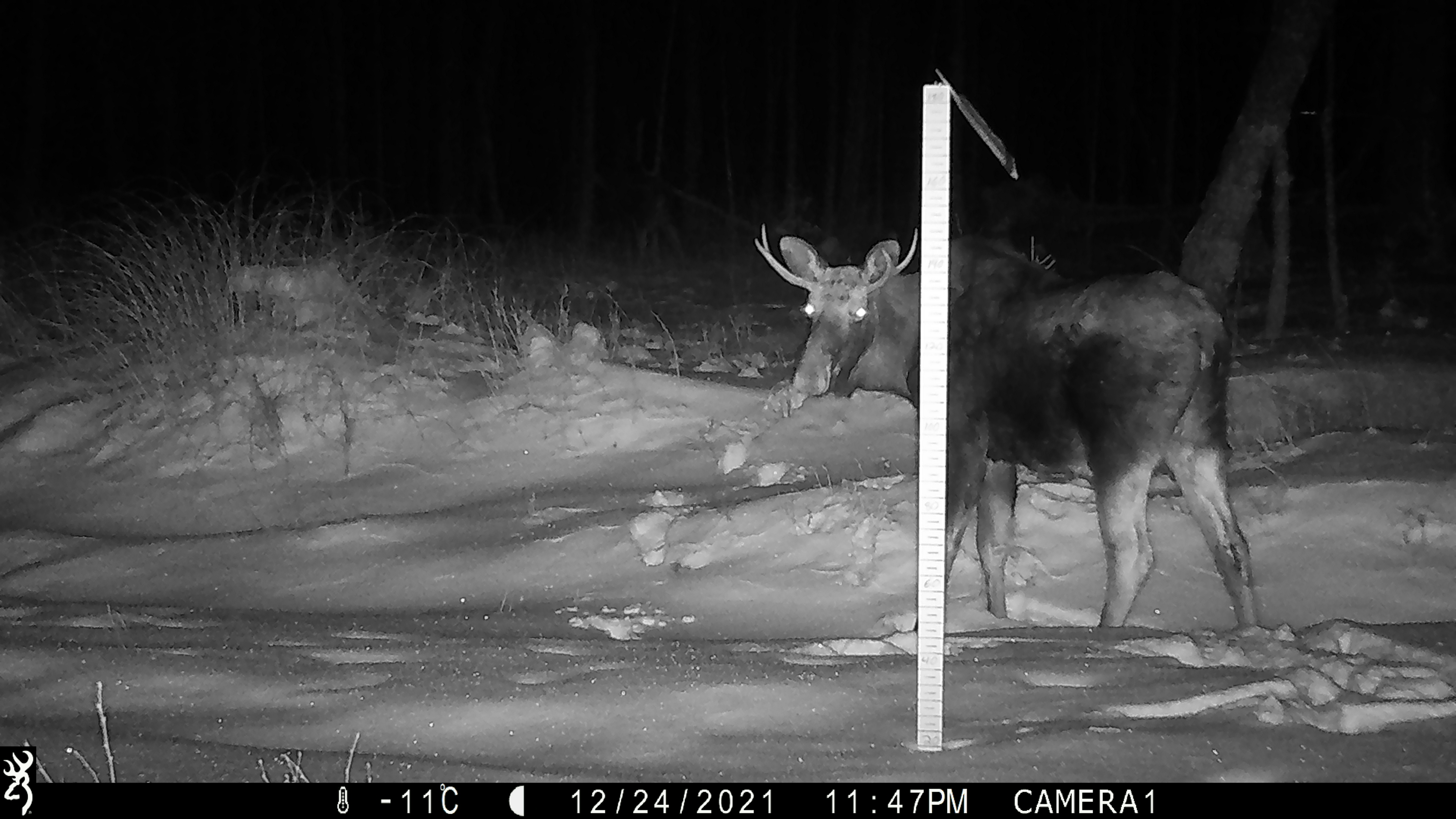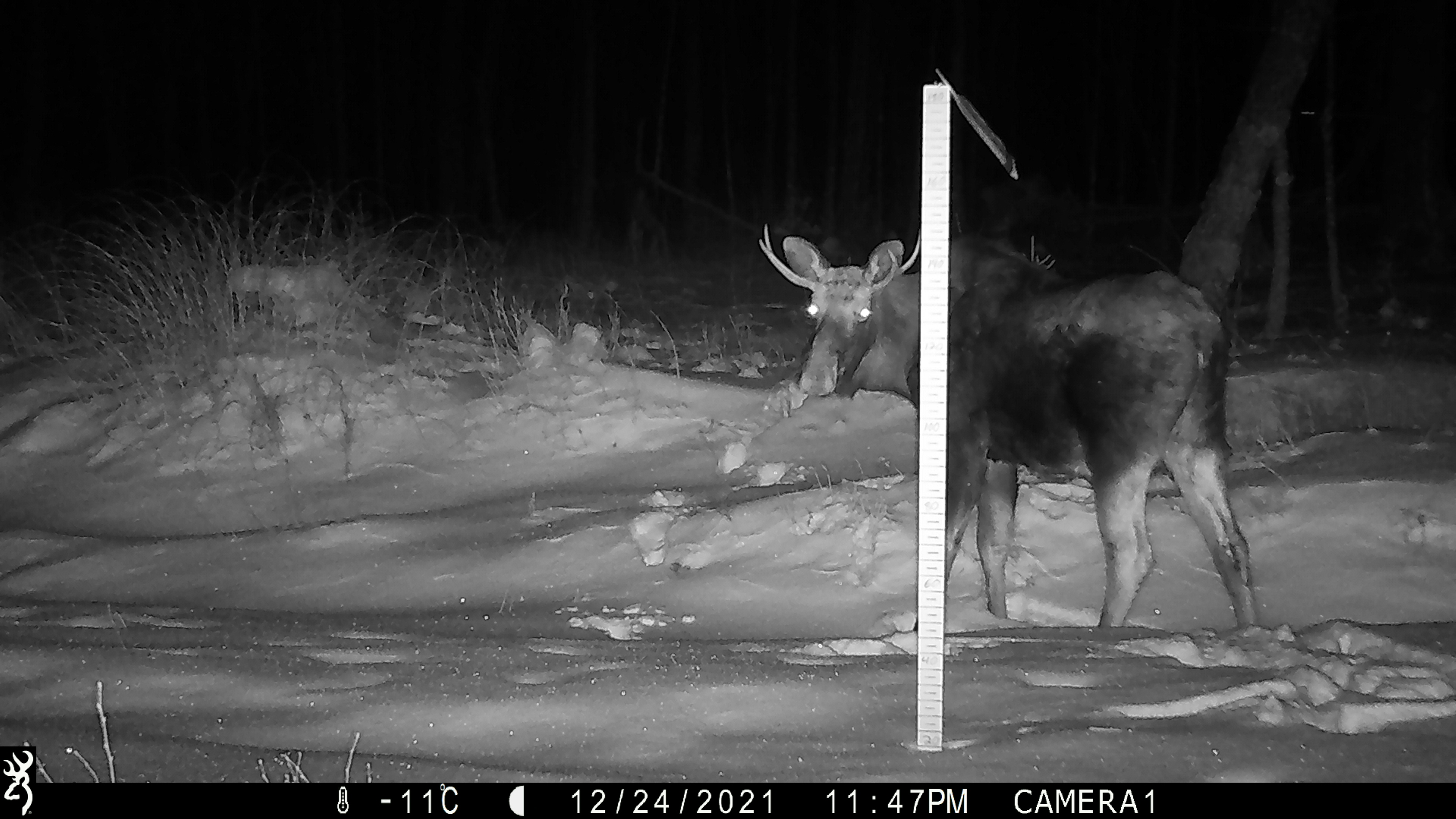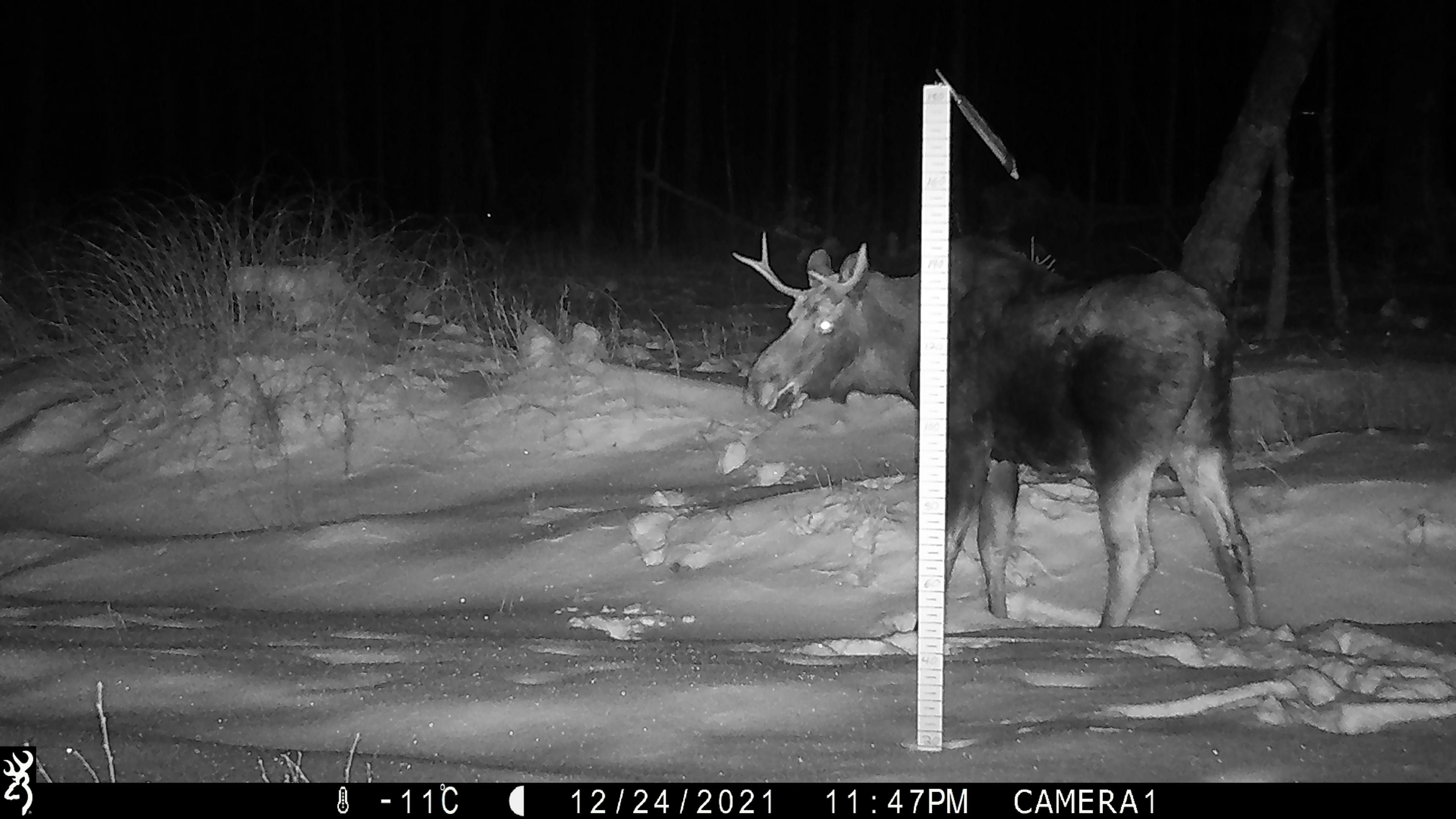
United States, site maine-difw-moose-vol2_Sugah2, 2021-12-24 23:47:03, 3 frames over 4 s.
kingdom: Animalia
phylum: Chordata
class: Mammalia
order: Artiodactyla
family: Cervidae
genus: Alces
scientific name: Alces alces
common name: moose